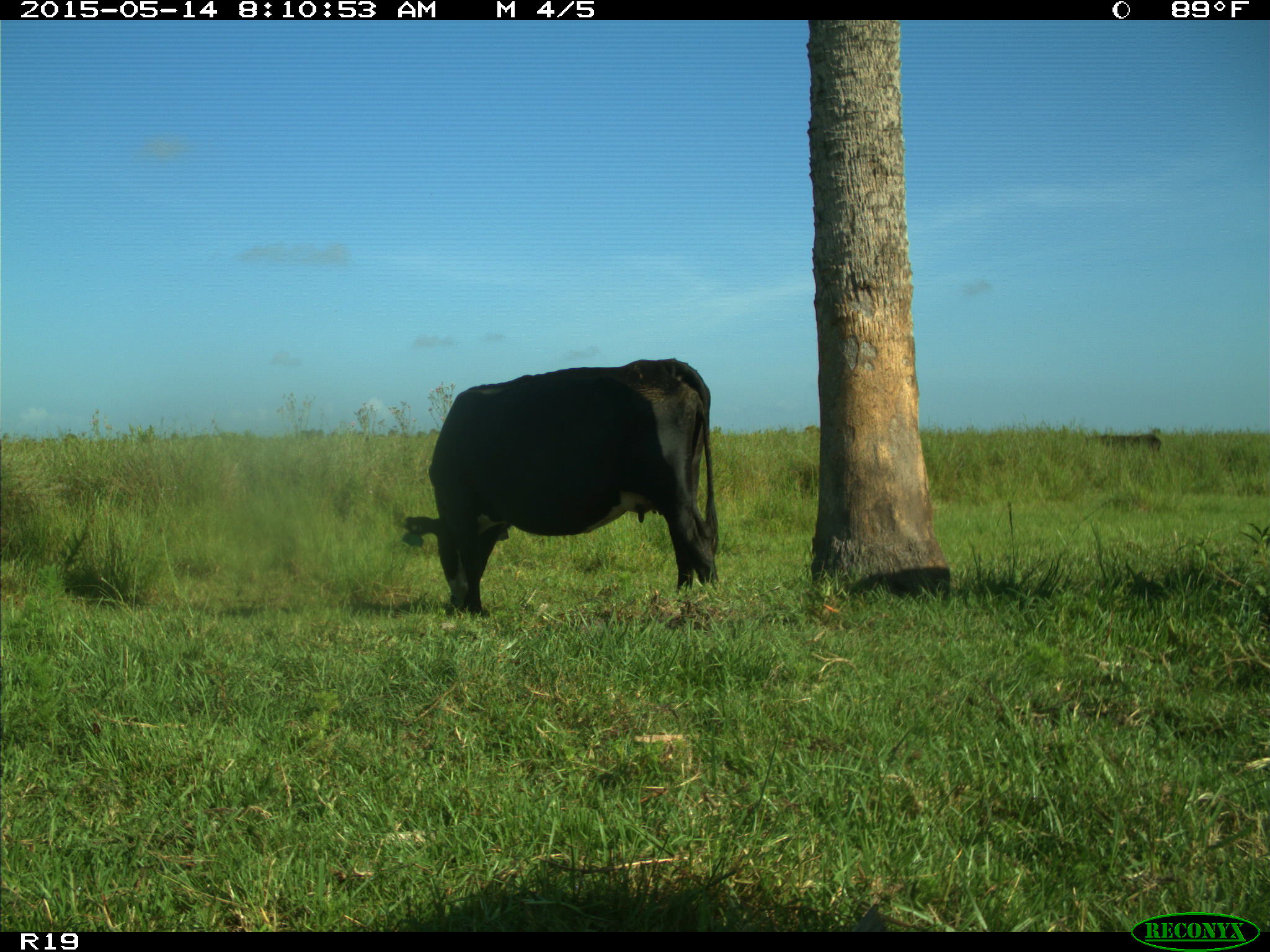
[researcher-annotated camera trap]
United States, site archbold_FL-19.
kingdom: Animalia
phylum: Chordata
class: Mammalia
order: Artiodactyla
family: Bovidae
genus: Bos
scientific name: Bos taurus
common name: domestic cow